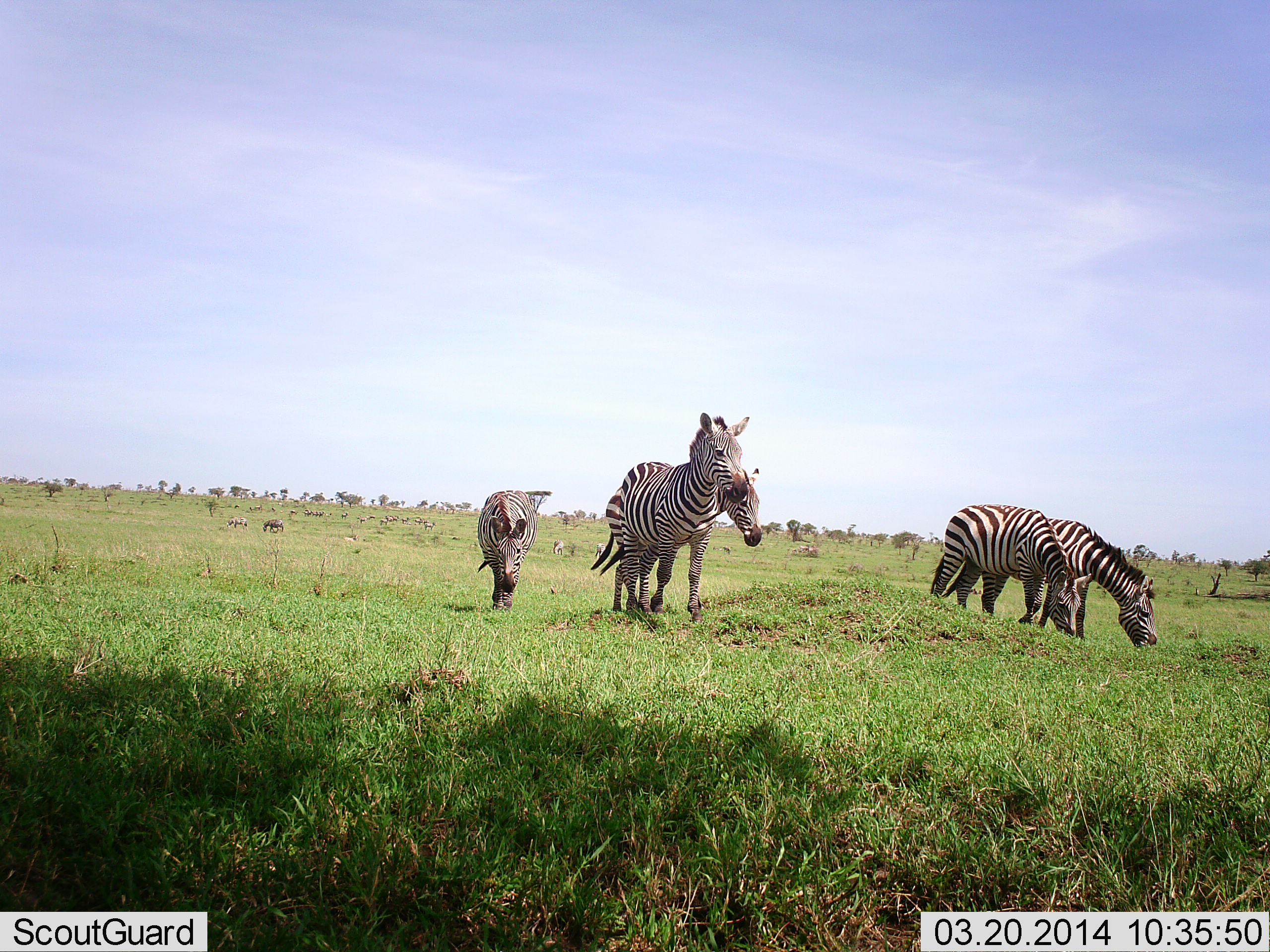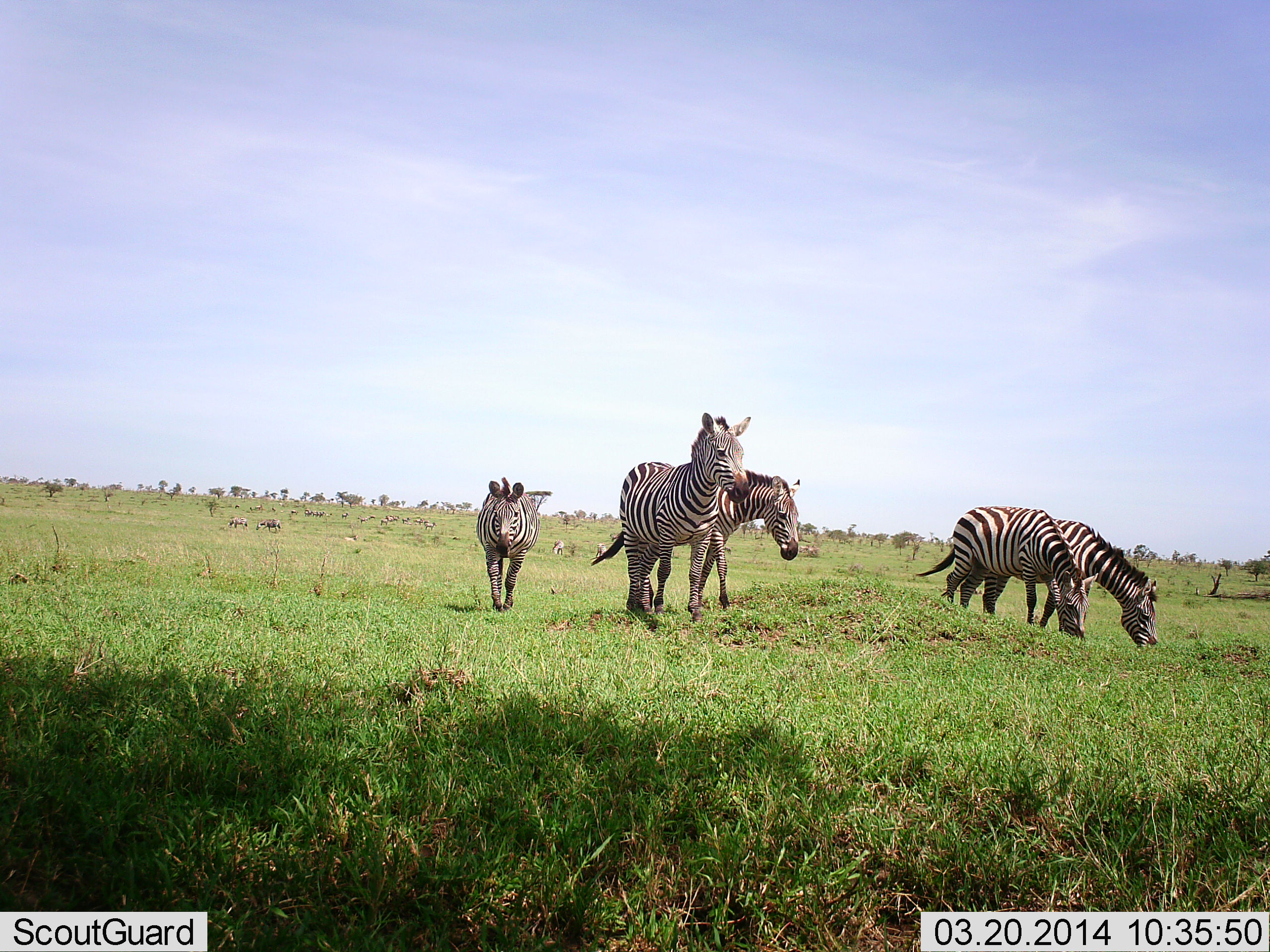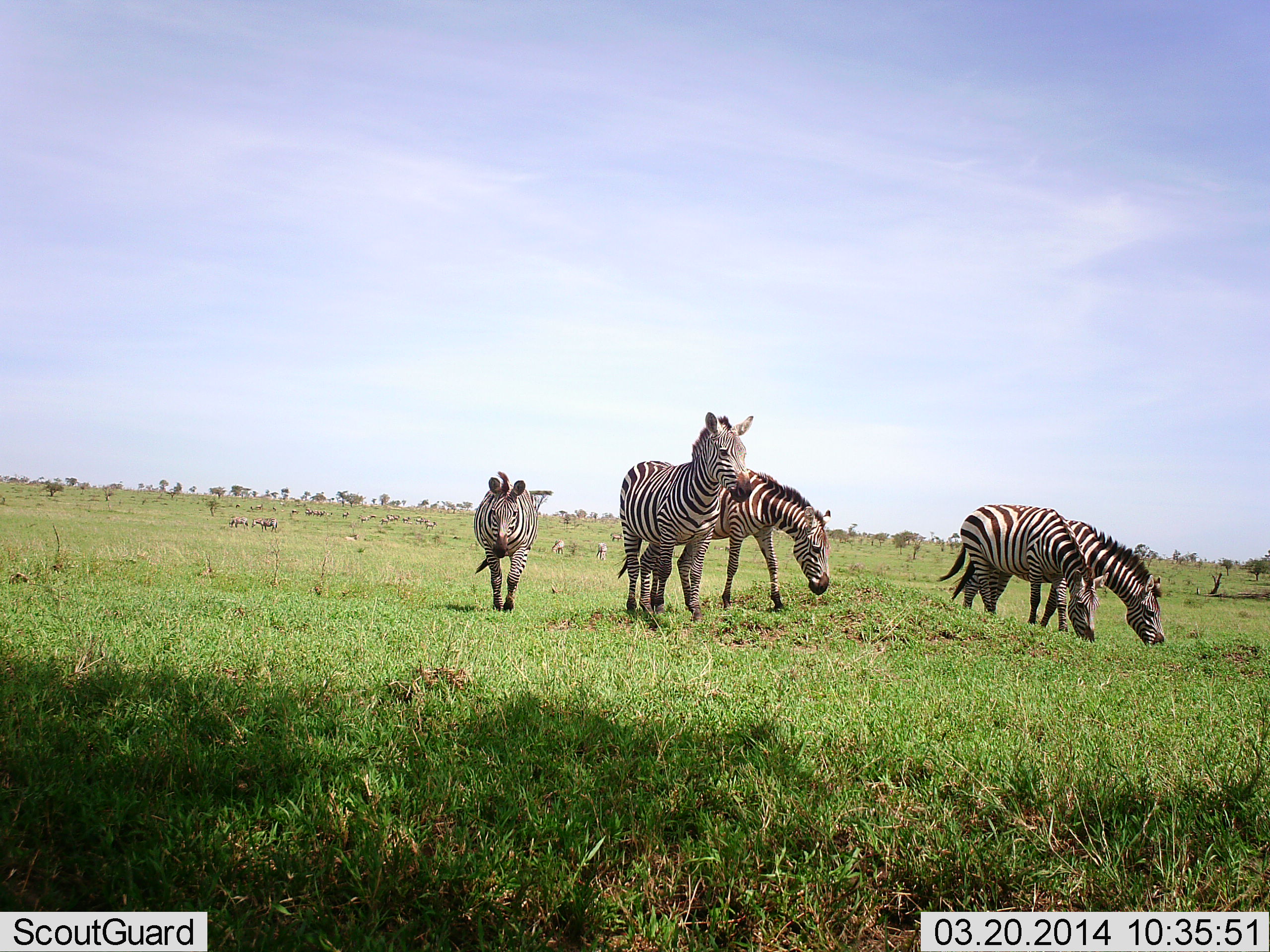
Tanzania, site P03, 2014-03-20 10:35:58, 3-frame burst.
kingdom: Animalia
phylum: Chordata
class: Mammalia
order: Perissodactyla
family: Equidae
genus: Equus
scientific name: Equus quagga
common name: plains zebra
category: zebra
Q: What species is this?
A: Zebra (plains zebra) (Equus quagga).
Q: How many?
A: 5.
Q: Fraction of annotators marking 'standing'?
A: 50%.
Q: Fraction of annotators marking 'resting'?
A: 0%.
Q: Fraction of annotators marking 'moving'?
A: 75%.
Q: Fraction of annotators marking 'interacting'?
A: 0%.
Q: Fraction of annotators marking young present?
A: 8%.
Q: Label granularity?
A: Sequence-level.